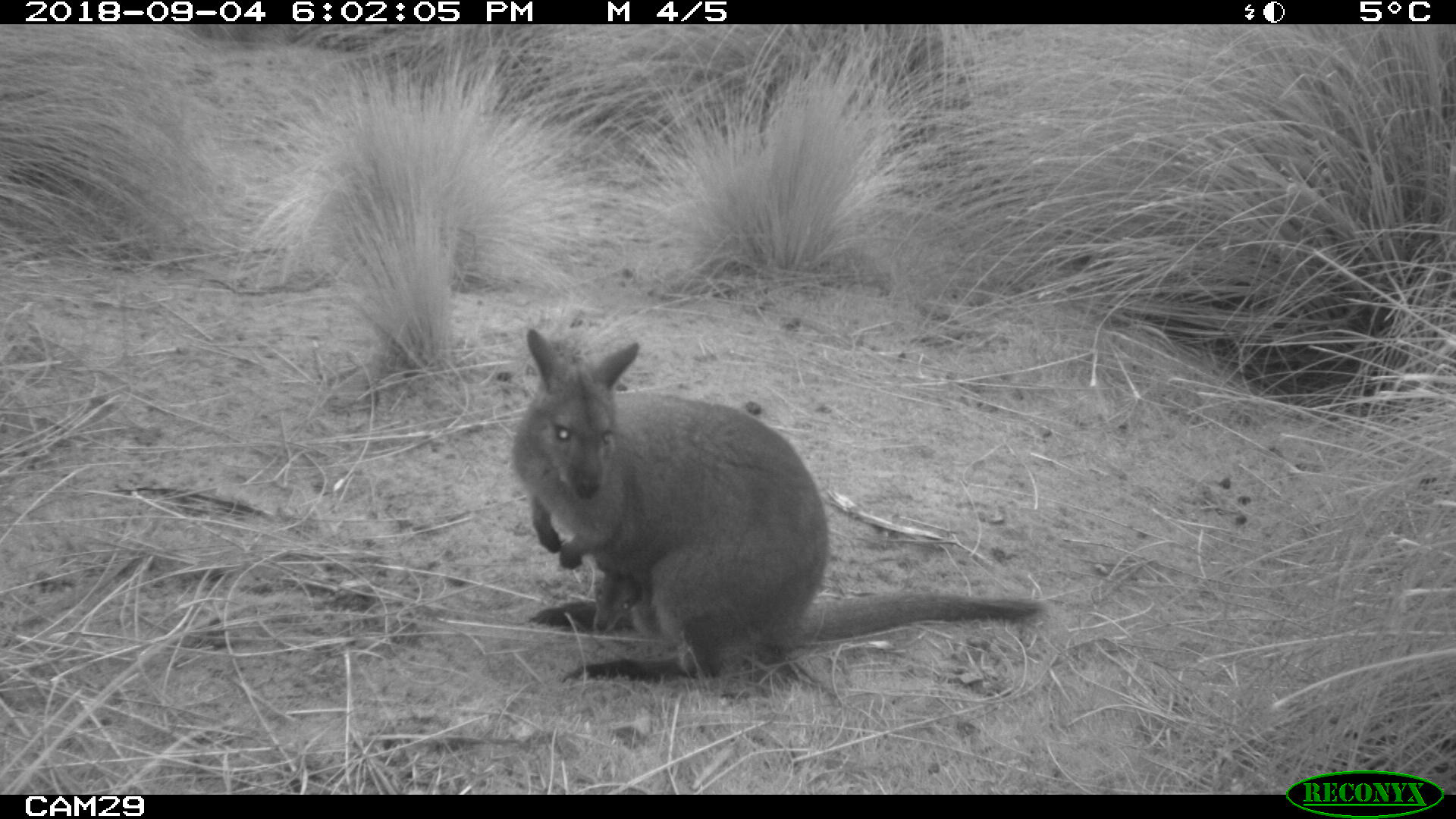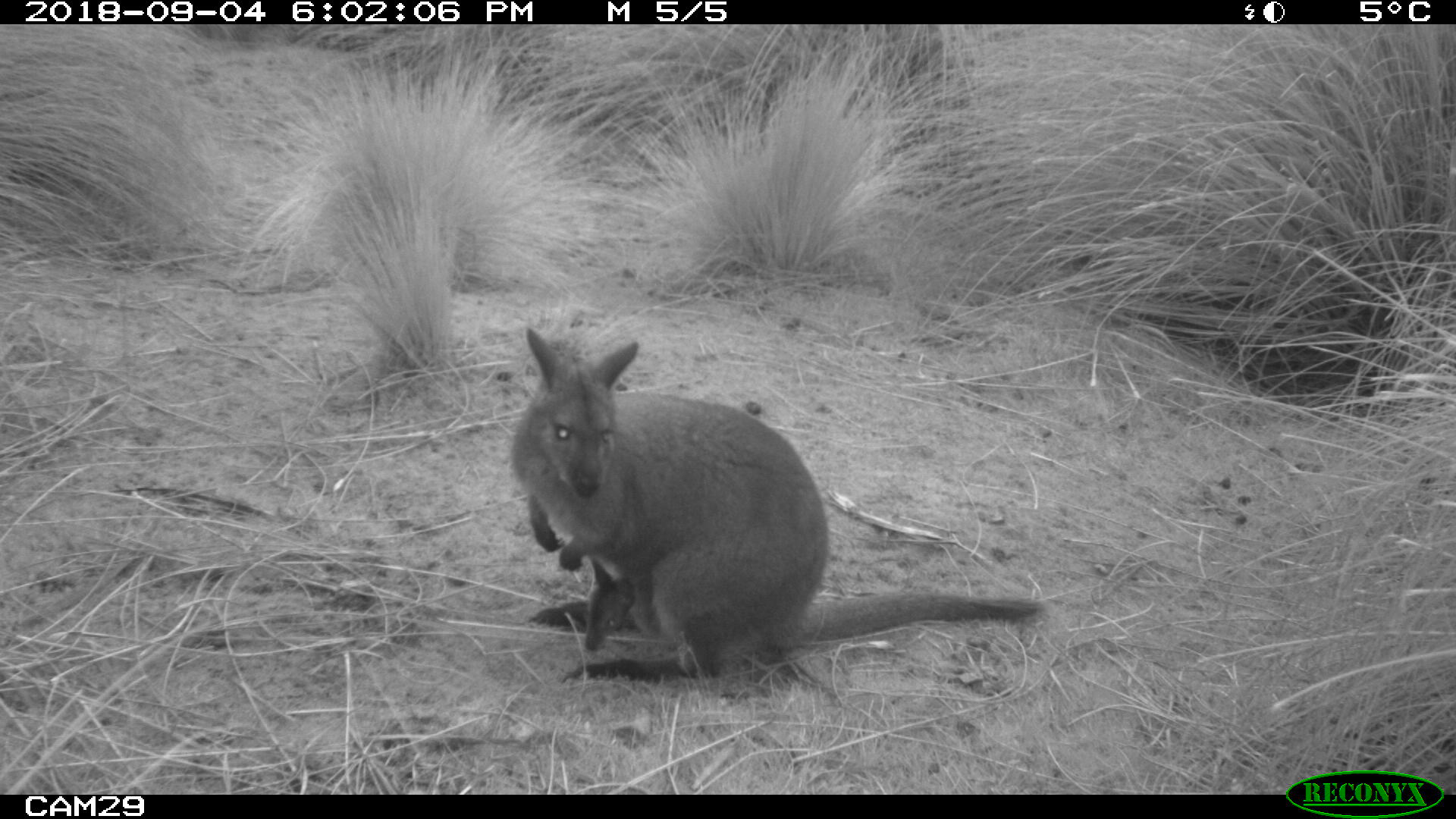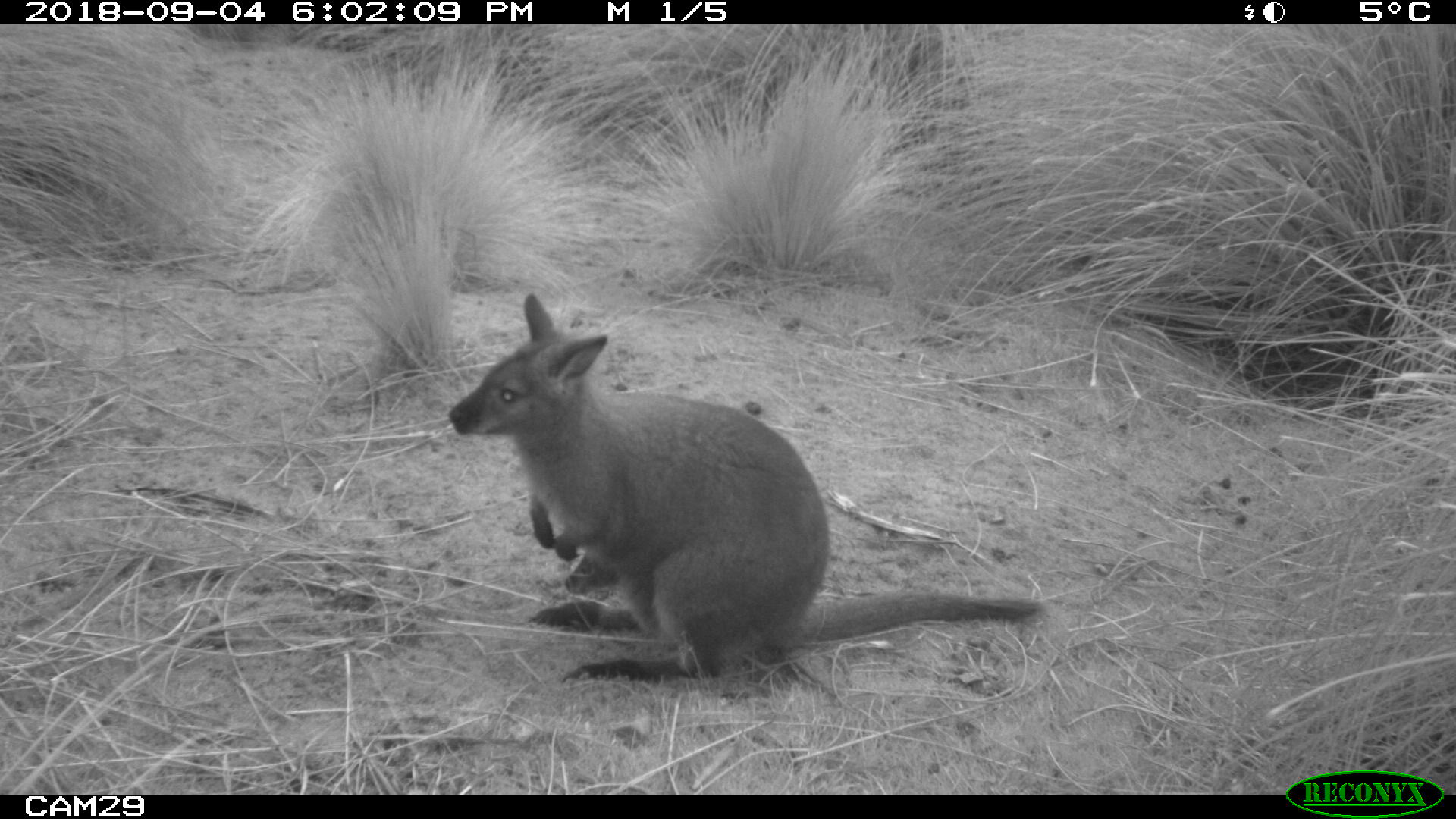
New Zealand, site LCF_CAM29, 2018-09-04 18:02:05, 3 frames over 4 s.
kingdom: Animalia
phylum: Chordata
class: Mammalia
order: Diprotodontia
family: Macropodidae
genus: Notamacropus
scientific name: Notamacropus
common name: wallaby